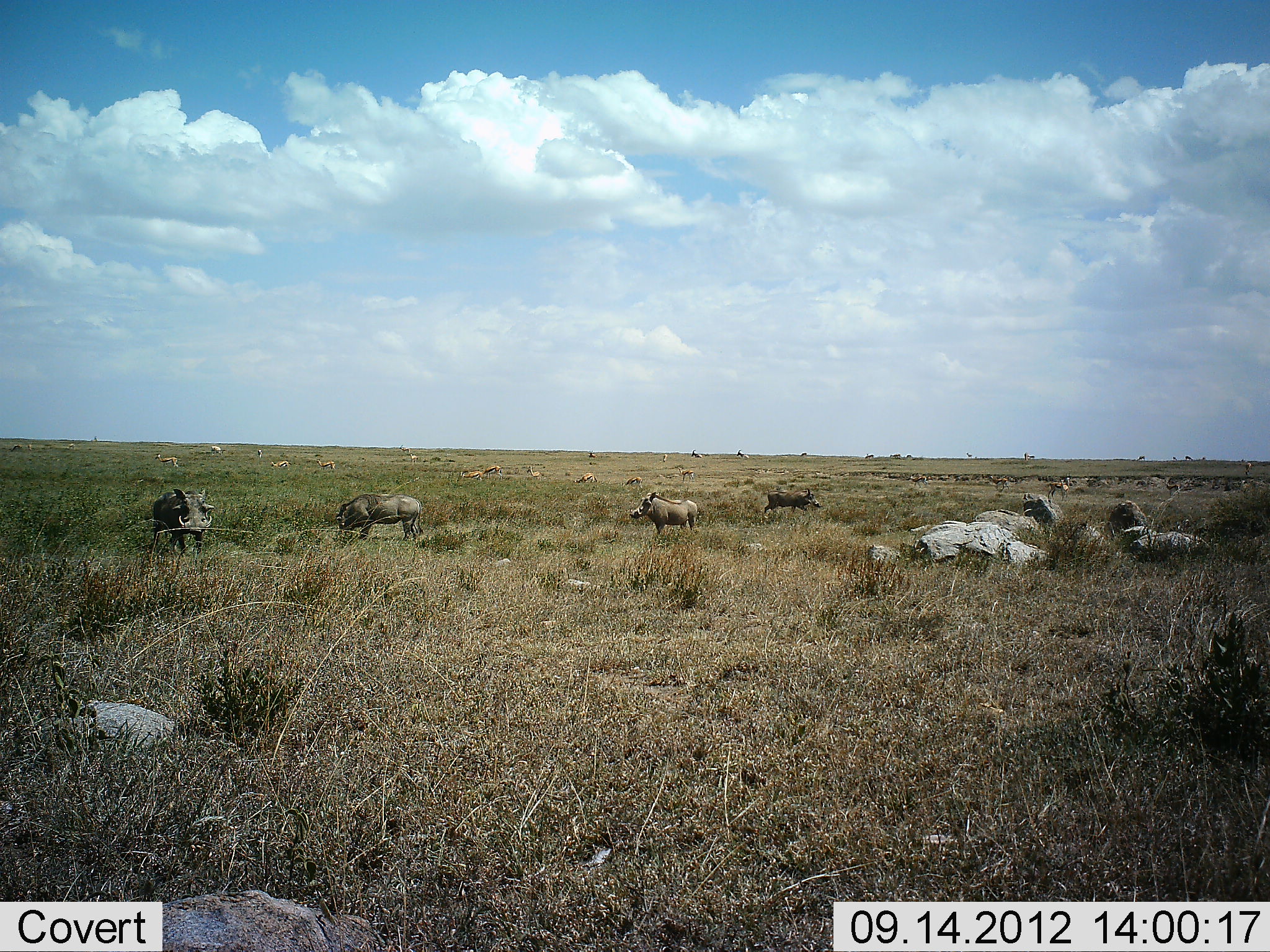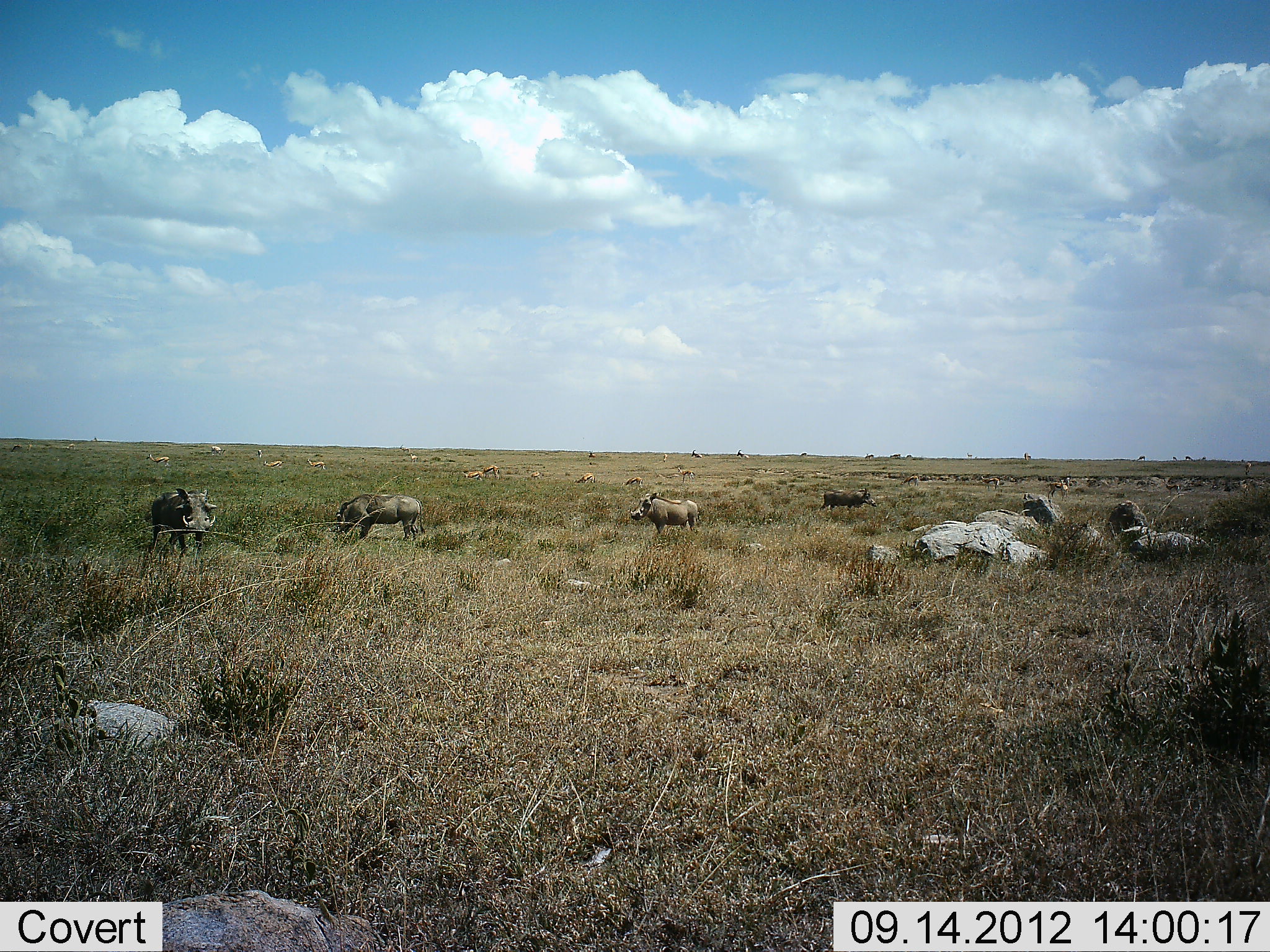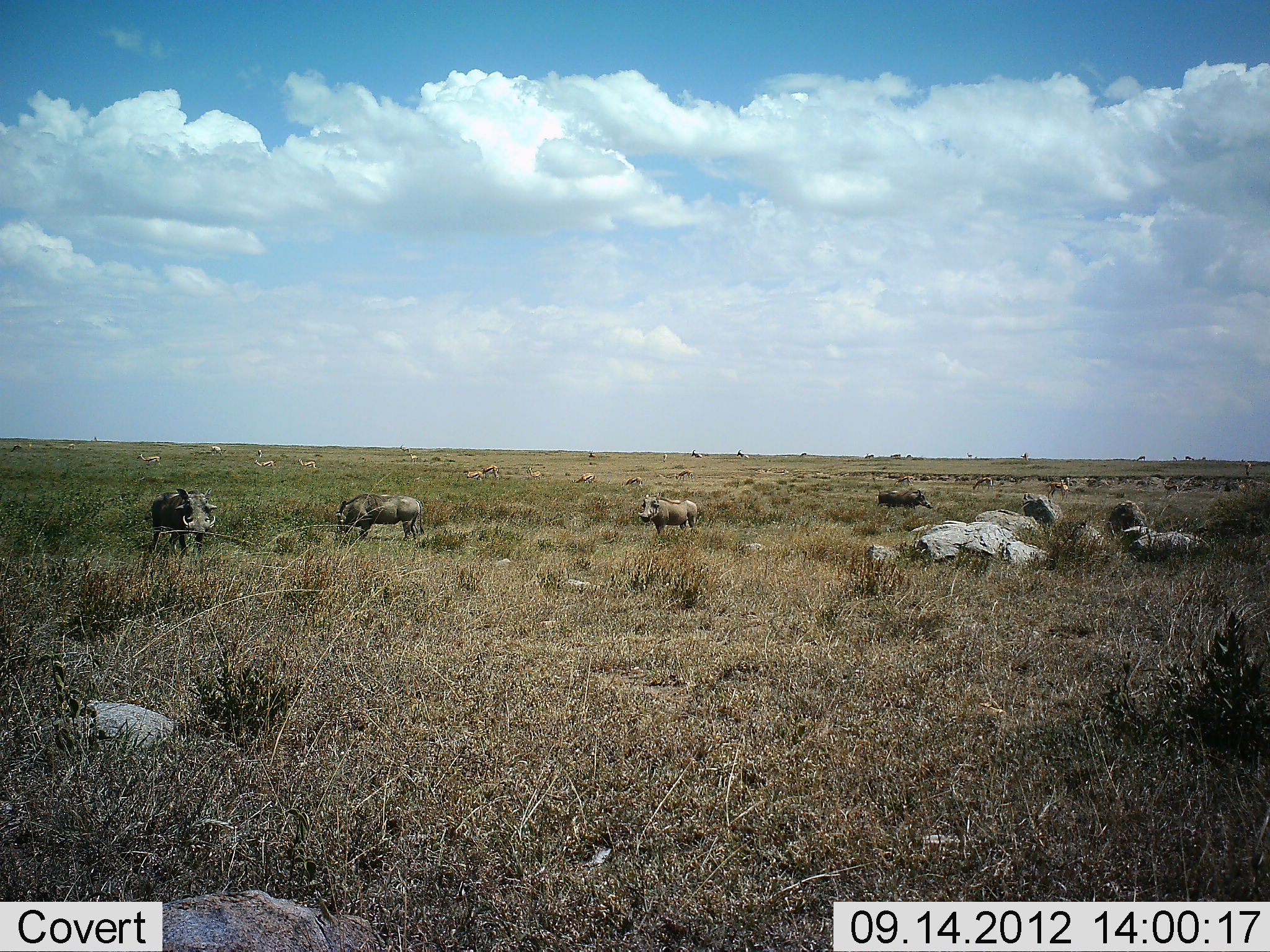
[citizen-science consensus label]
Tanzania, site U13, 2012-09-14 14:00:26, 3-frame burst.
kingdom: Animalia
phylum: Chordata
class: Mammalia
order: Artiodactyla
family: Suidae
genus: Phacochoerus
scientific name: Phacochoerus africanus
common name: warthog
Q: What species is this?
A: Warthog (Phacochoerus africanus).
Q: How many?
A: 4.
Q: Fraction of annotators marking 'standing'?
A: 84%.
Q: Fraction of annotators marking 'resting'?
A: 0%.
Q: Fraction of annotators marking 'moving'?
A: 74%.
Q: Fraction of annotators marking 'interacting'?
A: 0%.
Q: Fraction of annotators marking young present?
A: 0%.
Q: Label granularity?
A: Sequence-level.